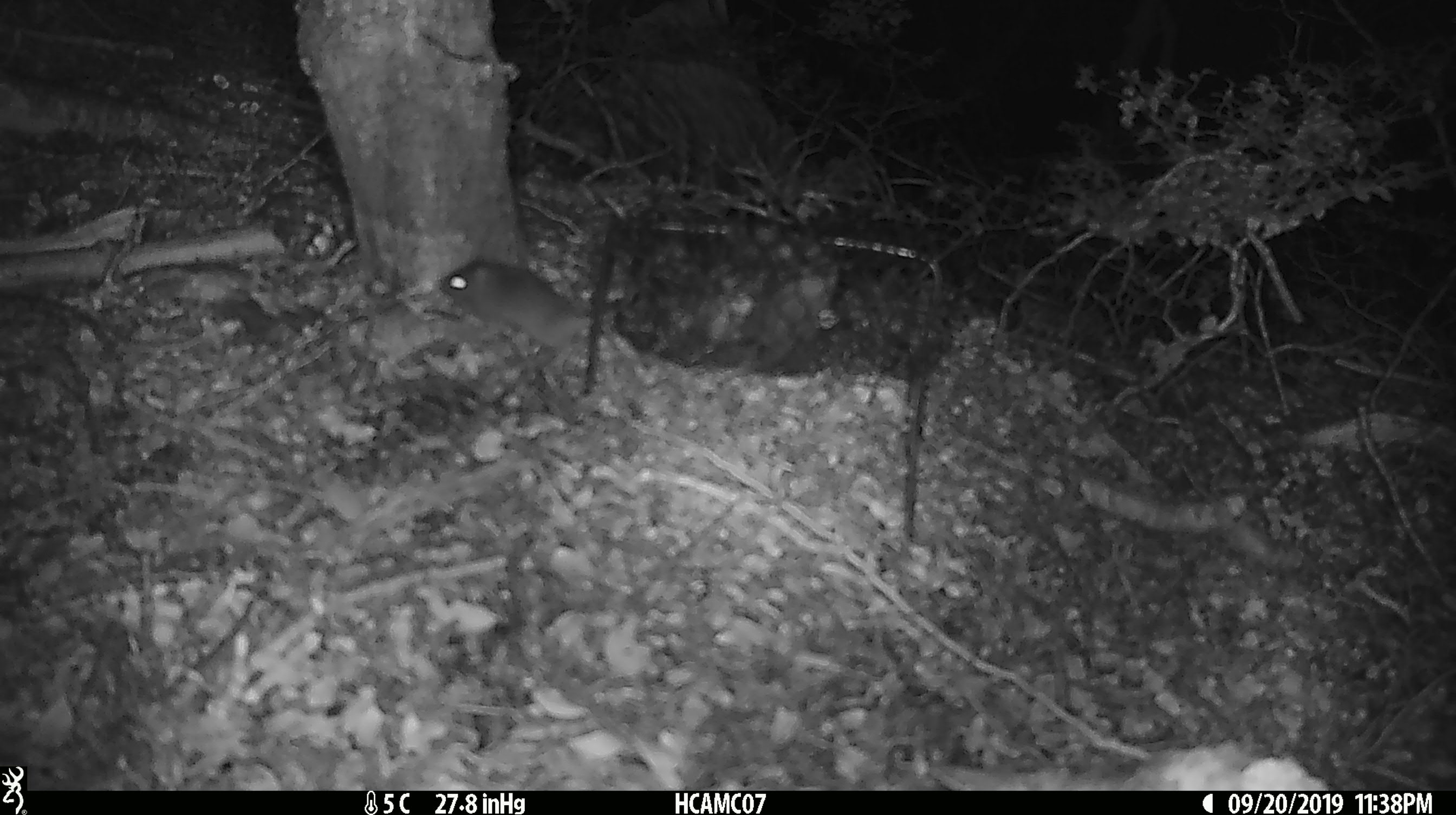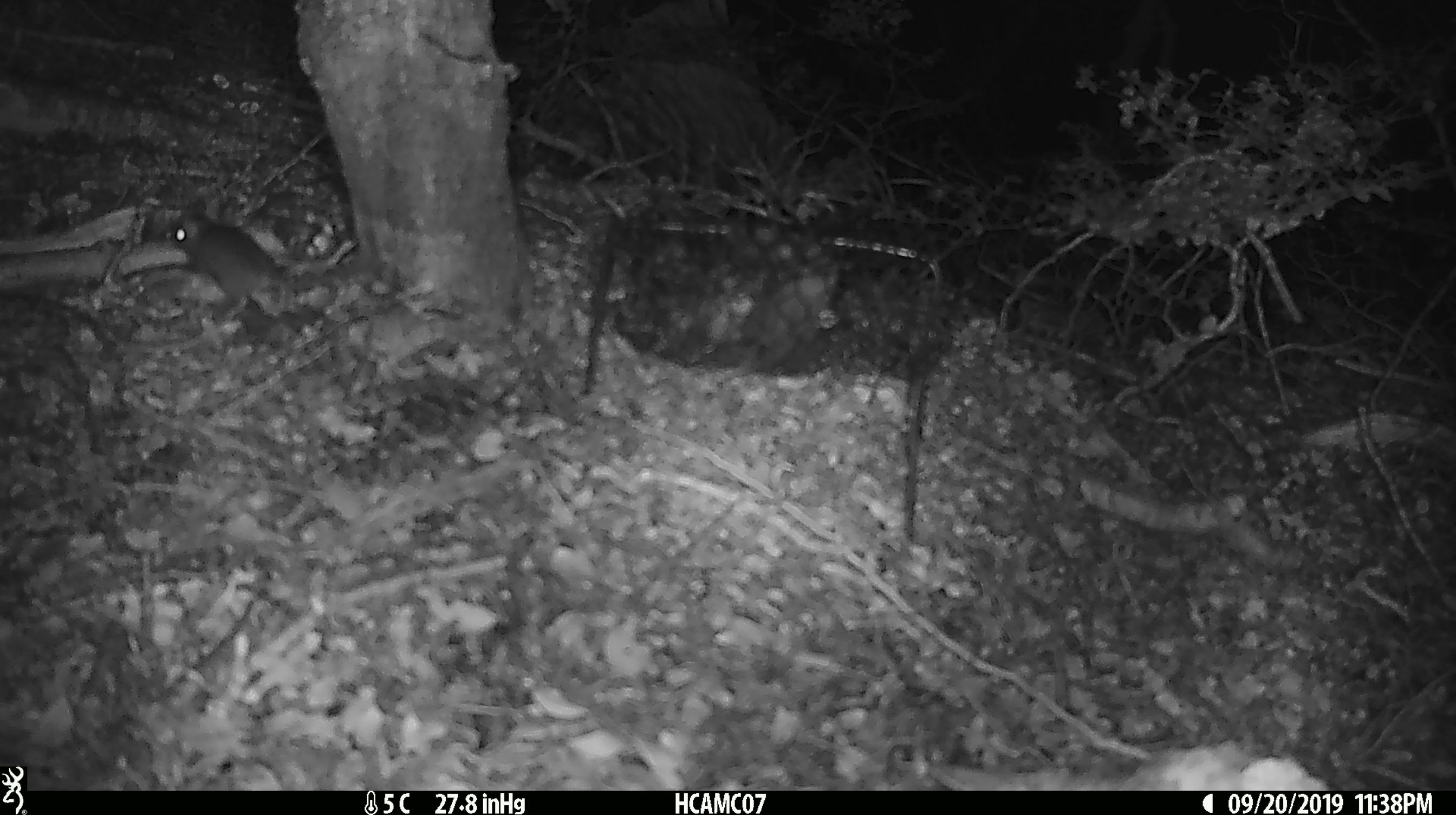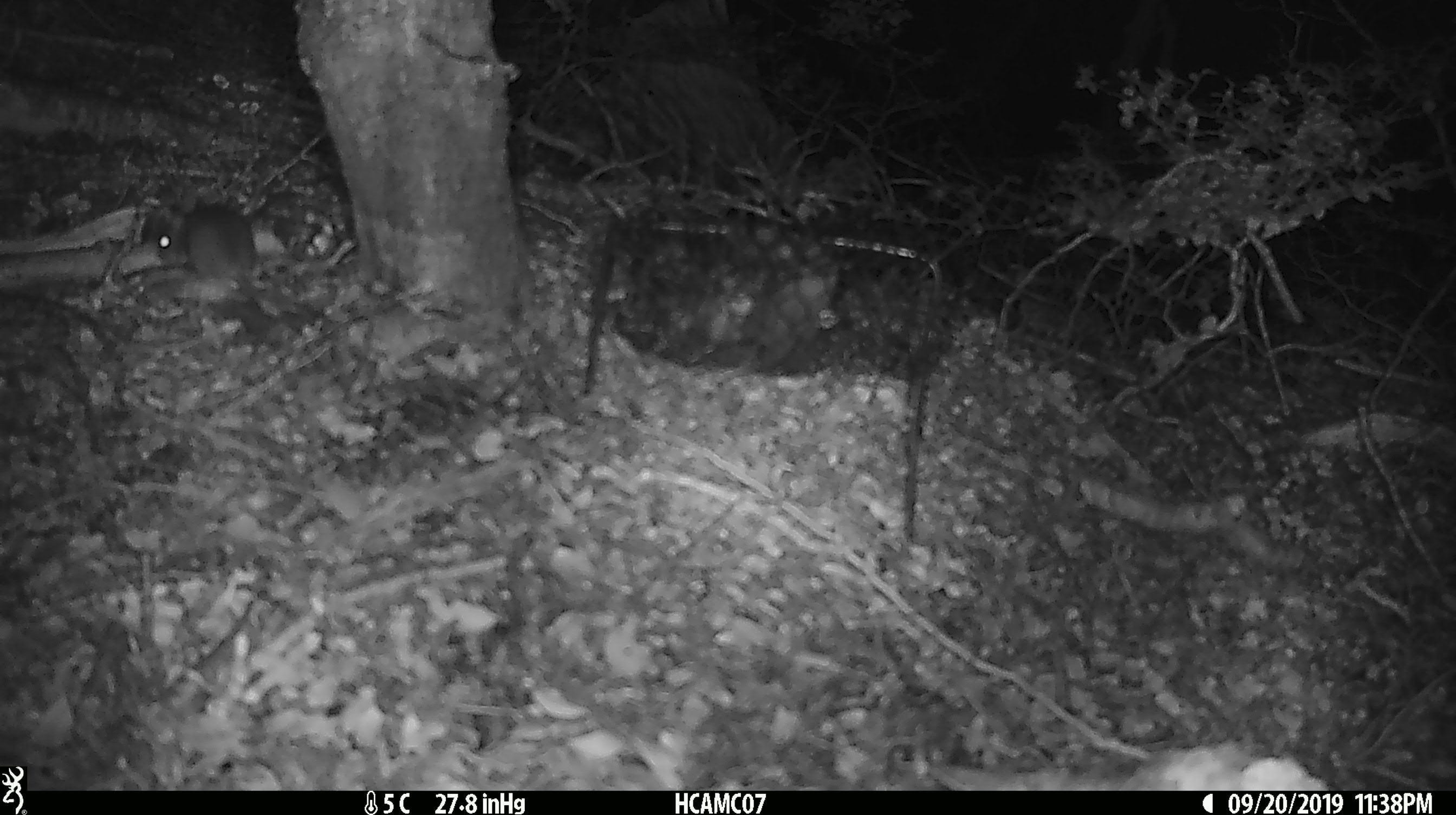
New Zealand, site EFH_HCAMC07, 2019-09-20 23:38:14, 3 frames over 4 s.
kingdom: Animalia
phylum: Chordata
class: Mammalia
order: Rodentia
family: Muridae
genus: Mus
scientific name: Mus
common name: mouse